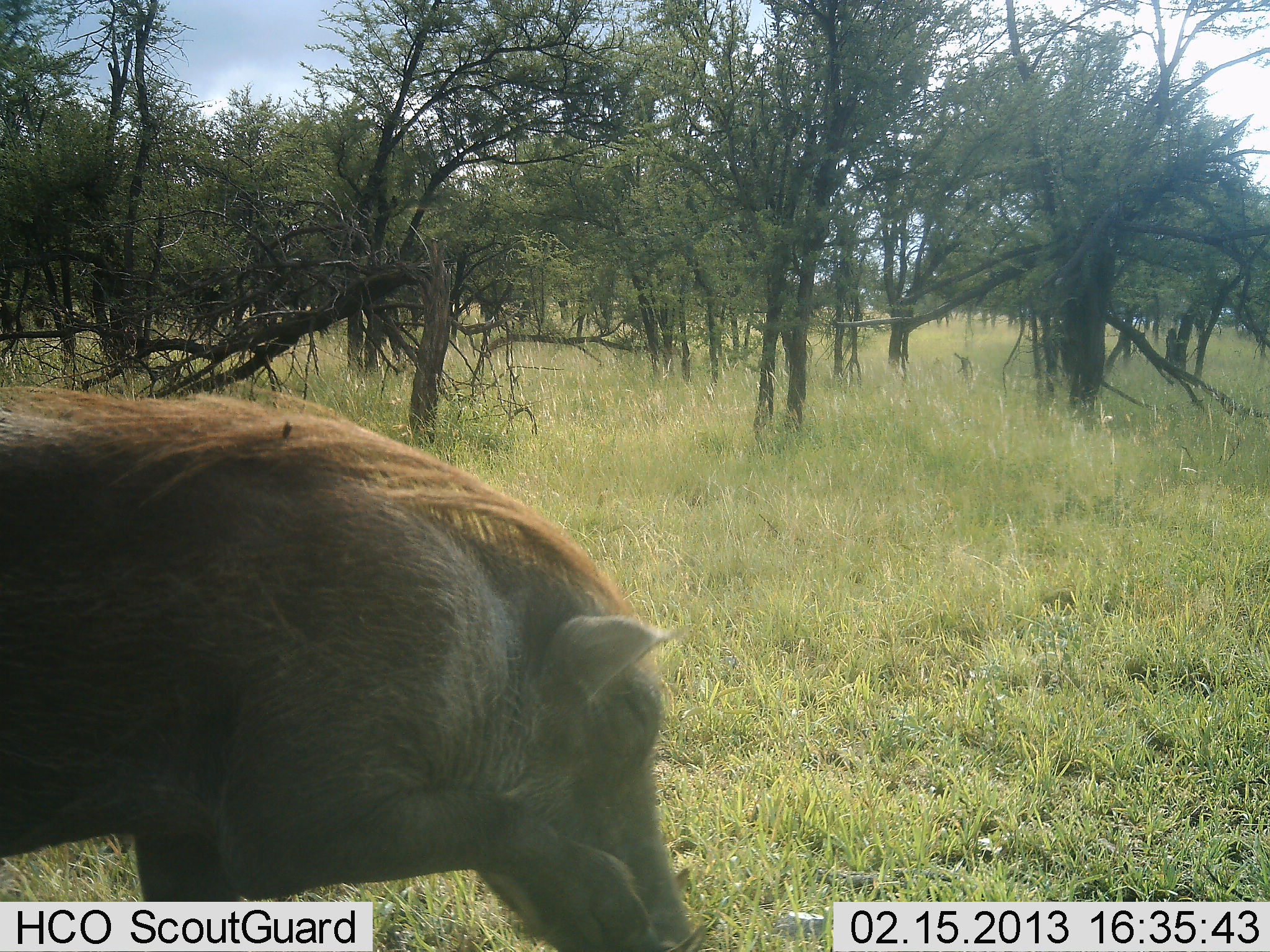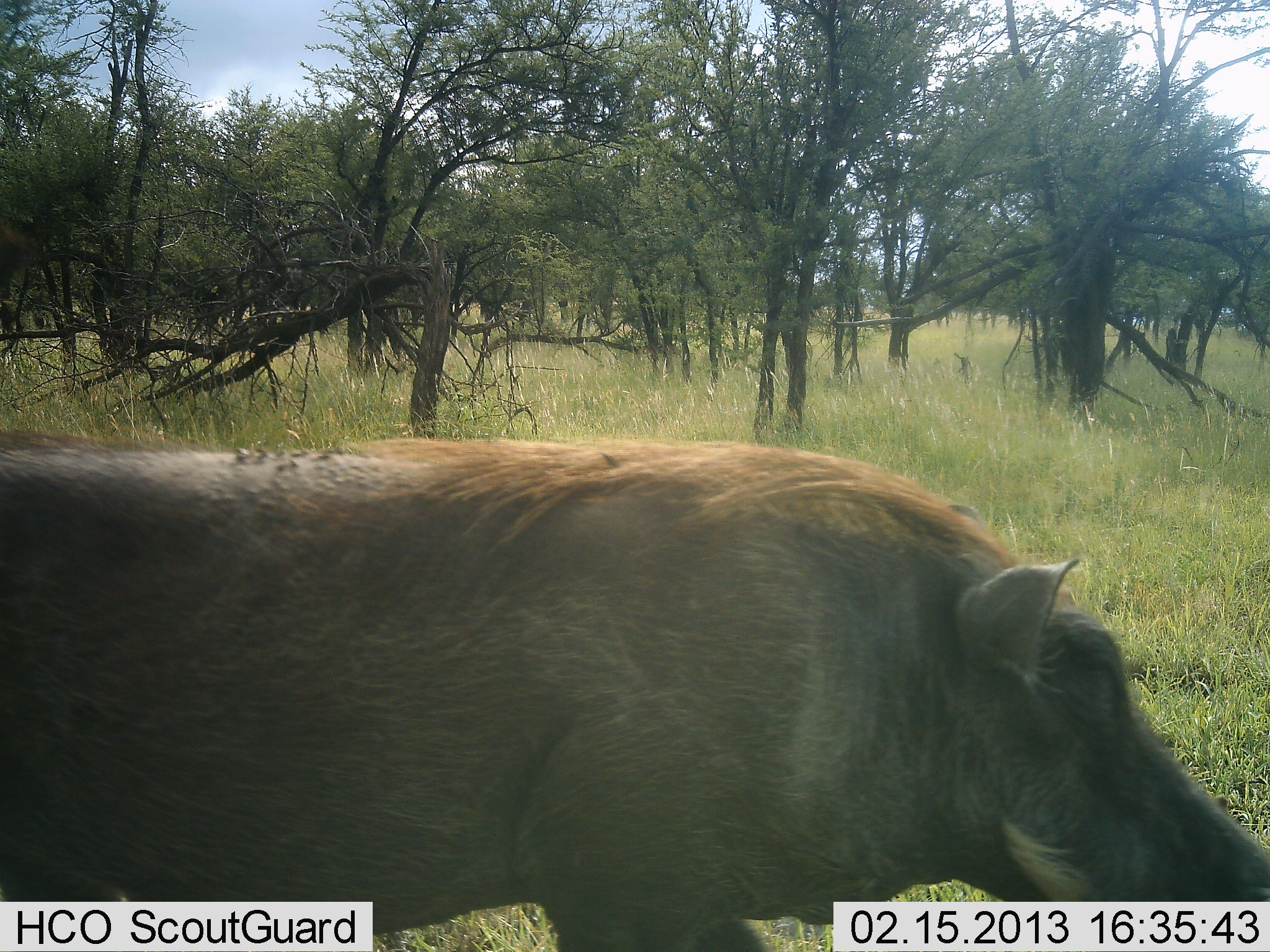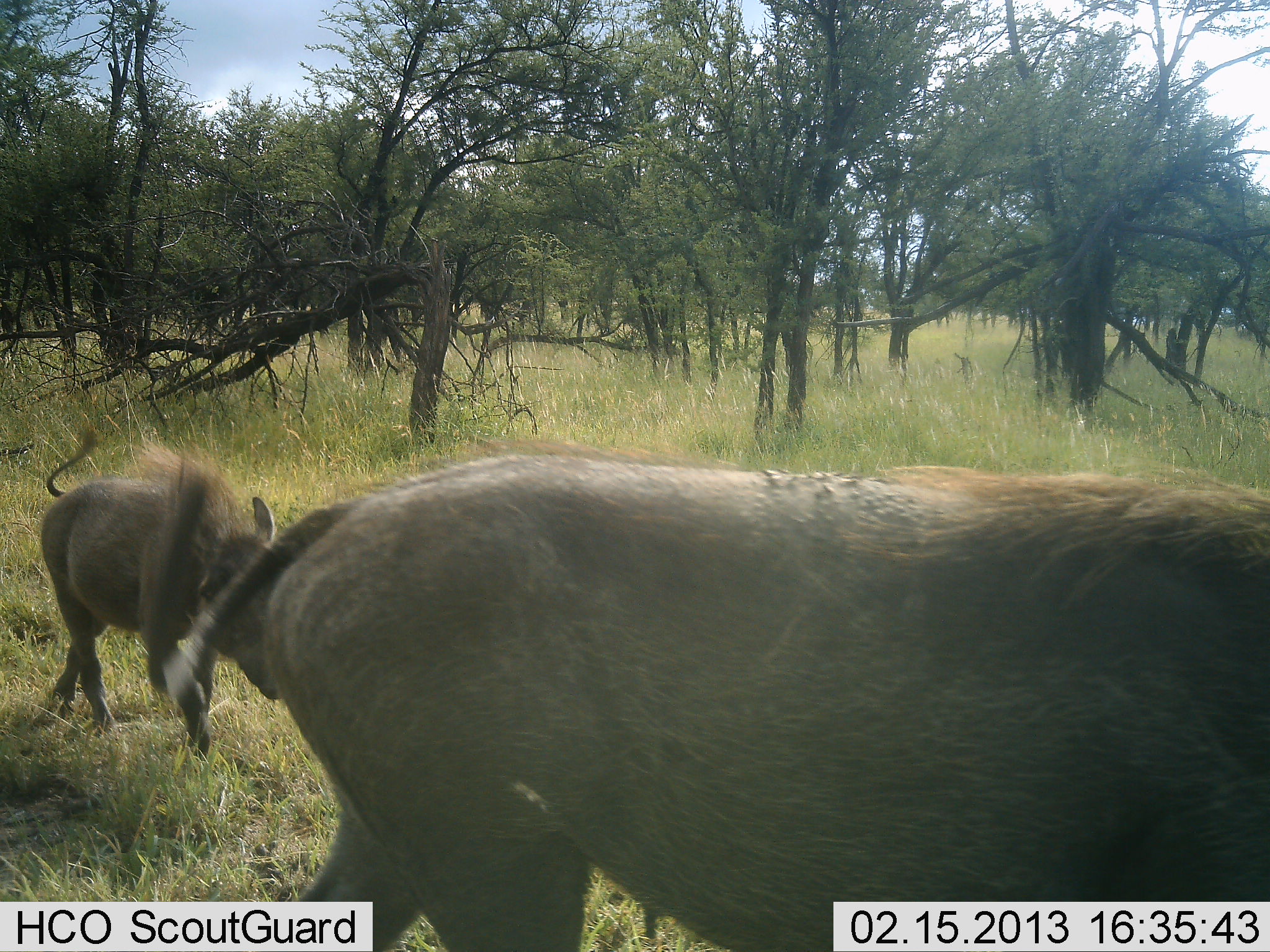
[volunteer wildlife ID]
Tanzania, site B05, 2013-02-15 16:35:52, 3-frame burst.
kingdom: Animalia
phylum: Chordata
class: Mammalia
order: Artiodactyla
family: Suidae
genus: Phacochoerus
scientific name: Phacochoerus africanus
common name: warthog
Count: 2.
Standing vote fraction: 11%.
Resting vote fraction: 0%.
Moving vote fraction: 89%.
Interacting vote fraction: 0%.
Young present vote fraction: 21%.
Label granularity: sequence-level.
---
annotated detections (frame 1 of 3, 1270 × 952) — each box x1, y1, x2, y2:
animal: 1, 386, 705, 952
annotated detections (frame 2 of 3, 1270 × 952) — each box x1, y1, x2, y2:
animal: 1, 427, 1269, 952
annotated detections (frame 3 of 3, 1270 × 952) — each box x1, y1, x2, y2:
animal: 167, 438, 1269, 952; 40, 426, 277, 767